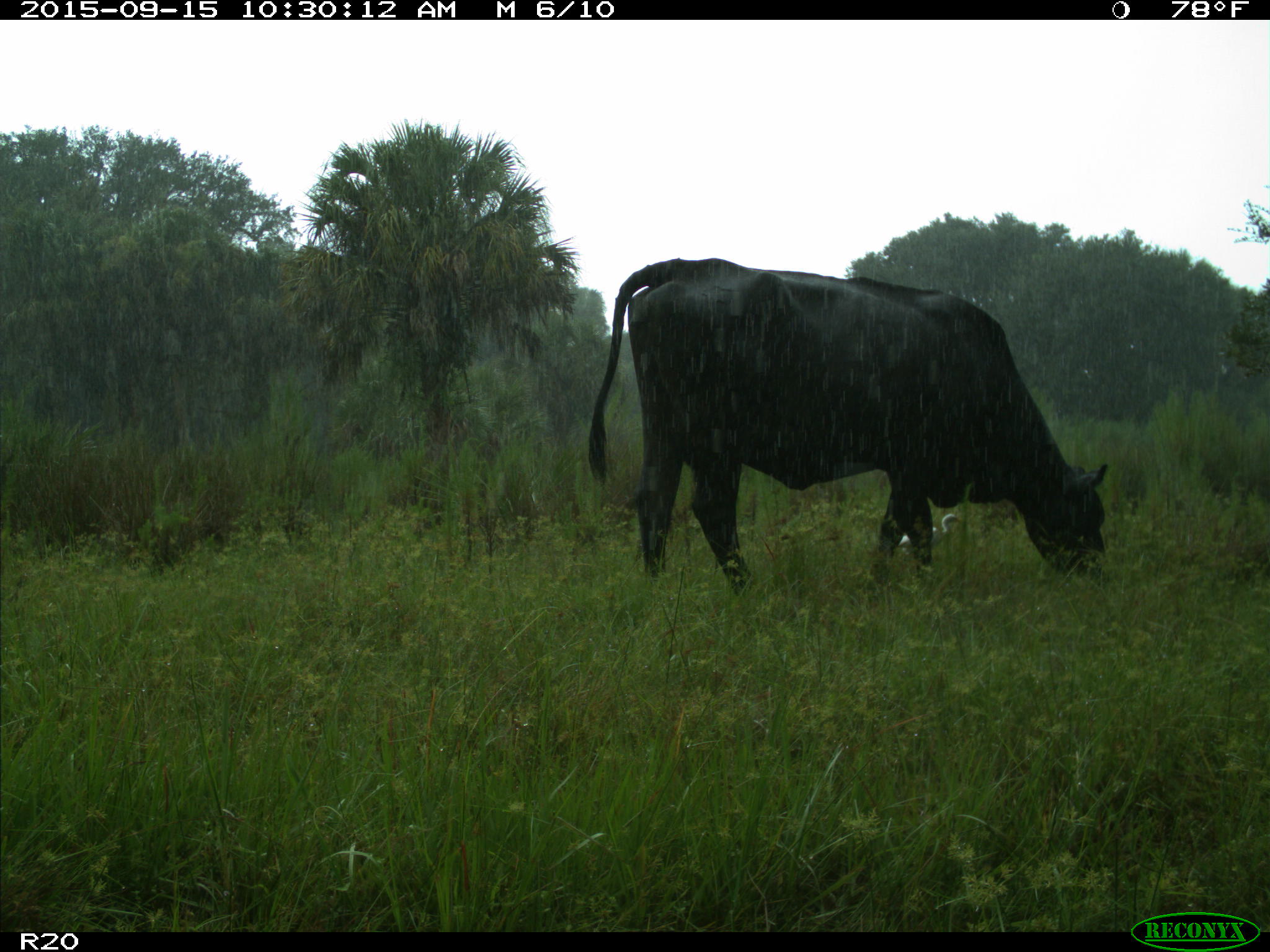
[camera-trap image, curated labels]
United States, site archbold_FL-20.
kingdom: Animalia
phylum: Chordata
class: Mammalia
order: Artiodactyla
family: Bovidae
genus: Bos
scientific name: Bos taurus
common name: domestic cow